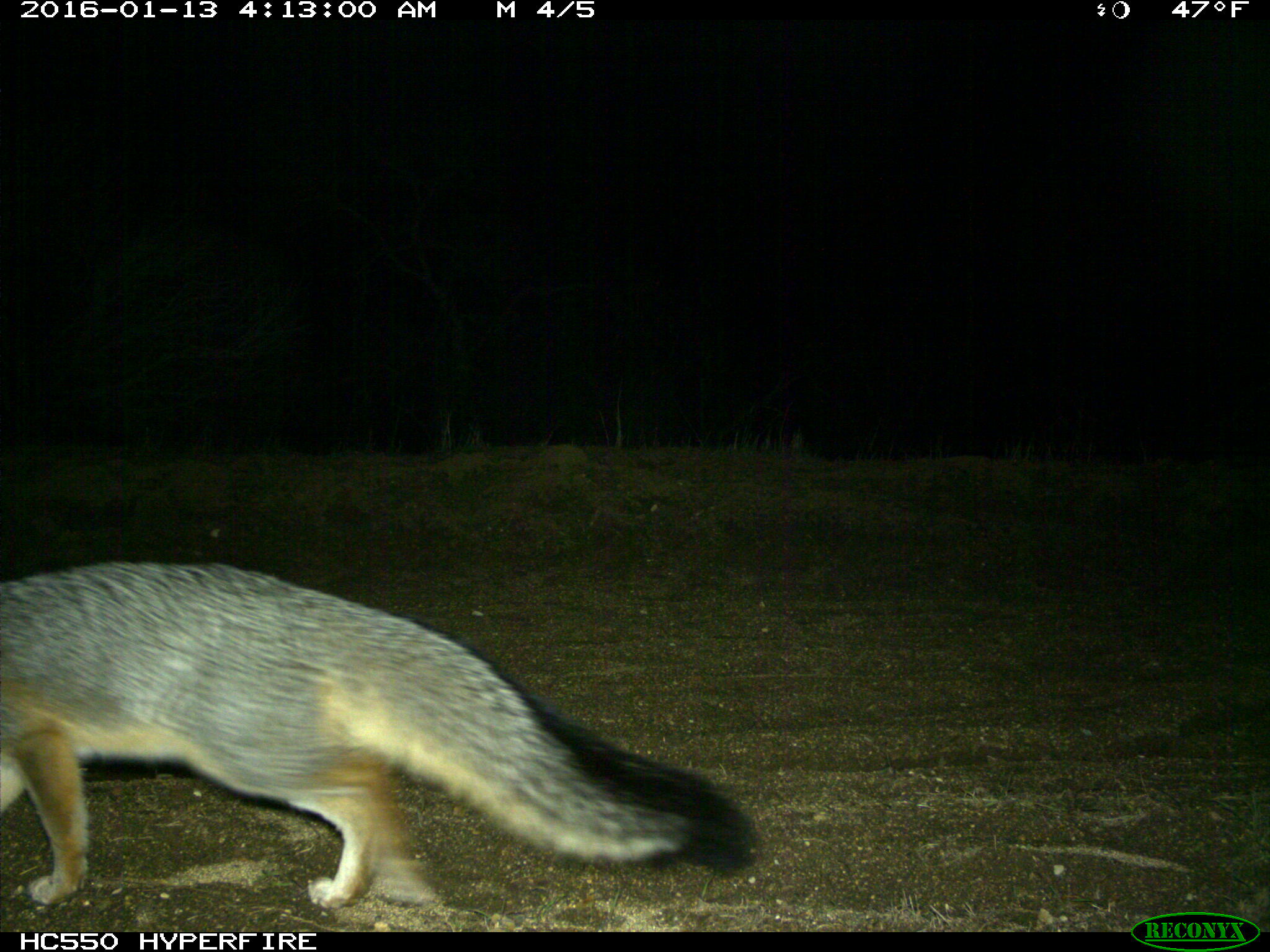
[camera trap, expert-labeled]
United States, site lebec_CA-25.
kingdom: Animalia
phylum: Chordata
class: Mammalia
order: Carnivora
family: Canidae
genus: Urocyon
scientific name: Urocyon cinereoargenteus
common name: gray fox